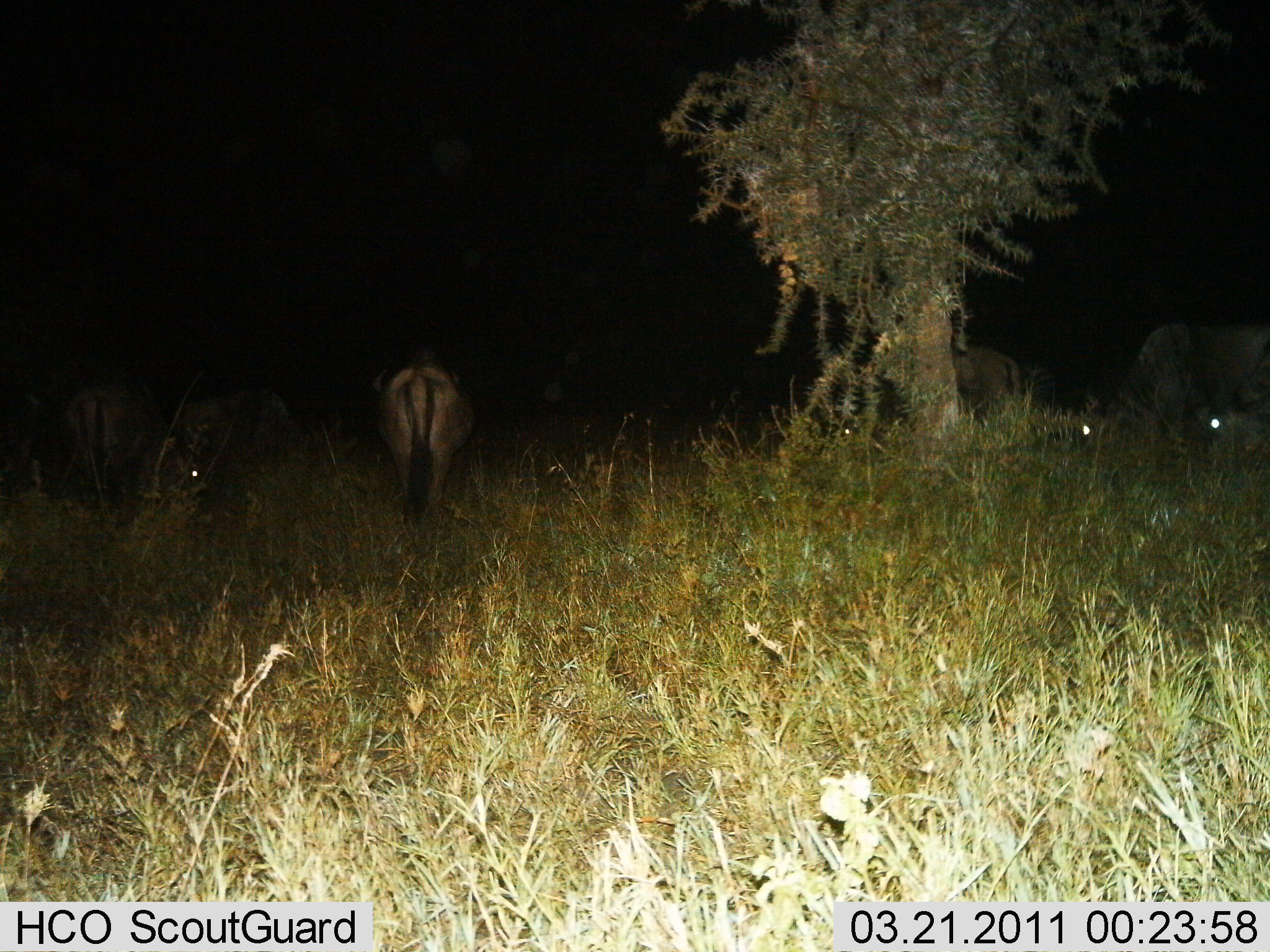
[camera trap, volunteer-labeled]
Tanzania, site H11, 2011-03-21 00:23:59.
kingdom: Animalia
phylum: Chordata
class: Mammalia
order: Artiodactyla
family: Bovidae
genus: Connochaetes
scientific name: Connochaetes taurinus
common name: blue wildebeest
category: wildebeest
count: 5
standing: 0%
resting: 14%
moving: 14%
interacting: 0%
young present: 0%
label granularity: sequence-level